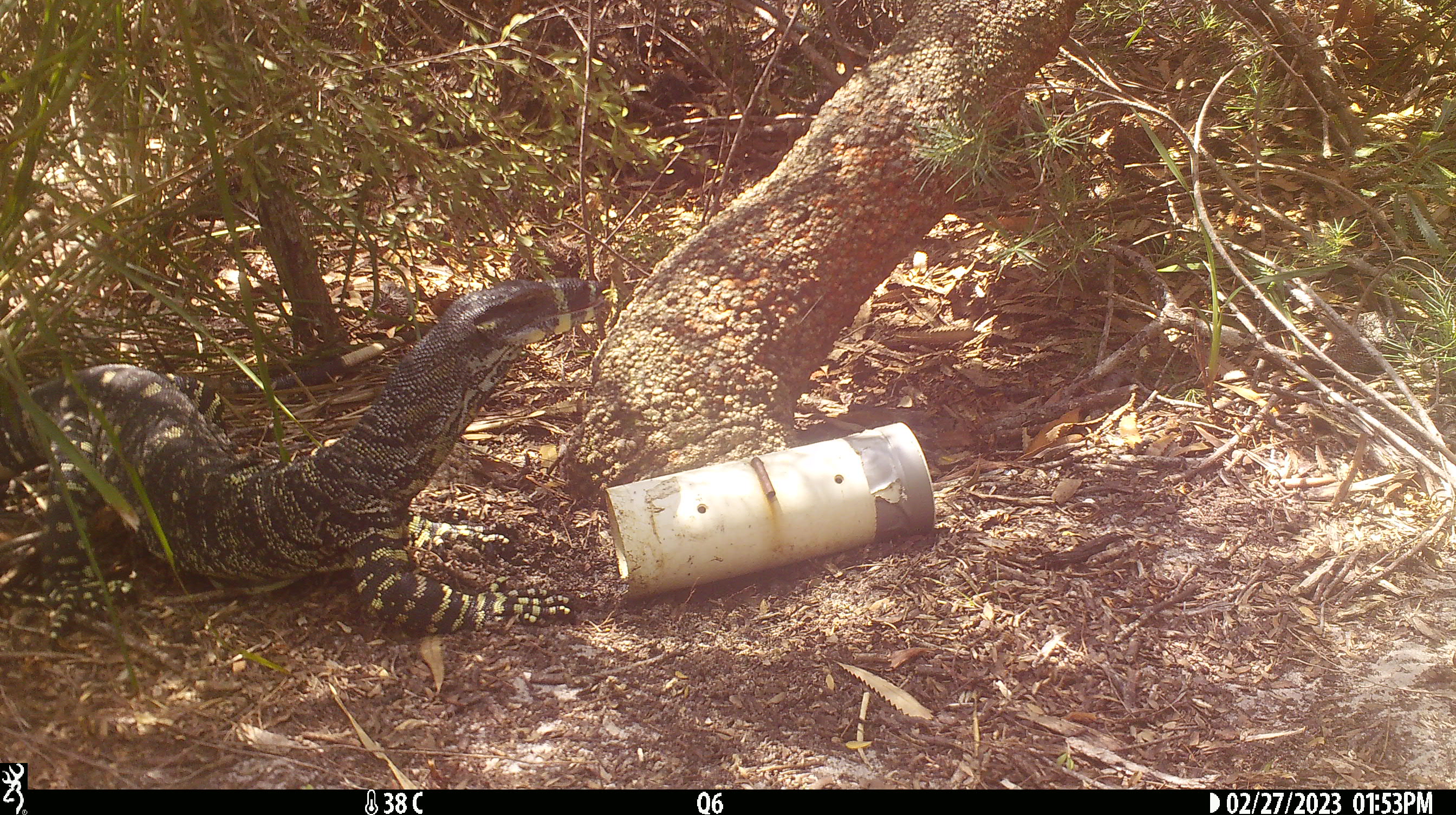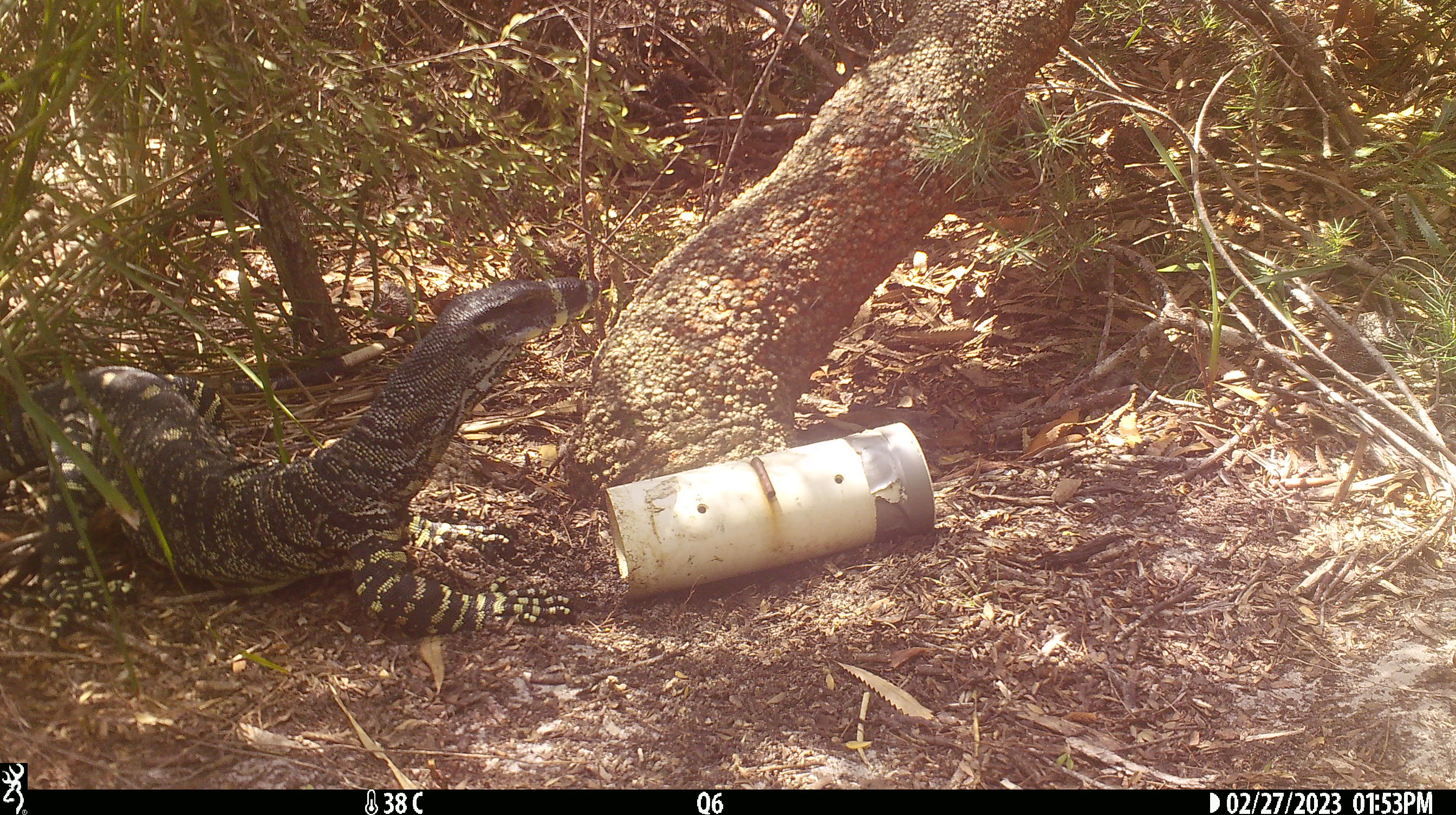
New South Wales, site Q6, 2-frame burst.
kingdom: Animalia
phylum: Chordata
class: Reptilia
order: Squamata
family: Varanidae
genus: Varanus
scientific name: Varanus varius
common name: lace monitor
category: goanna